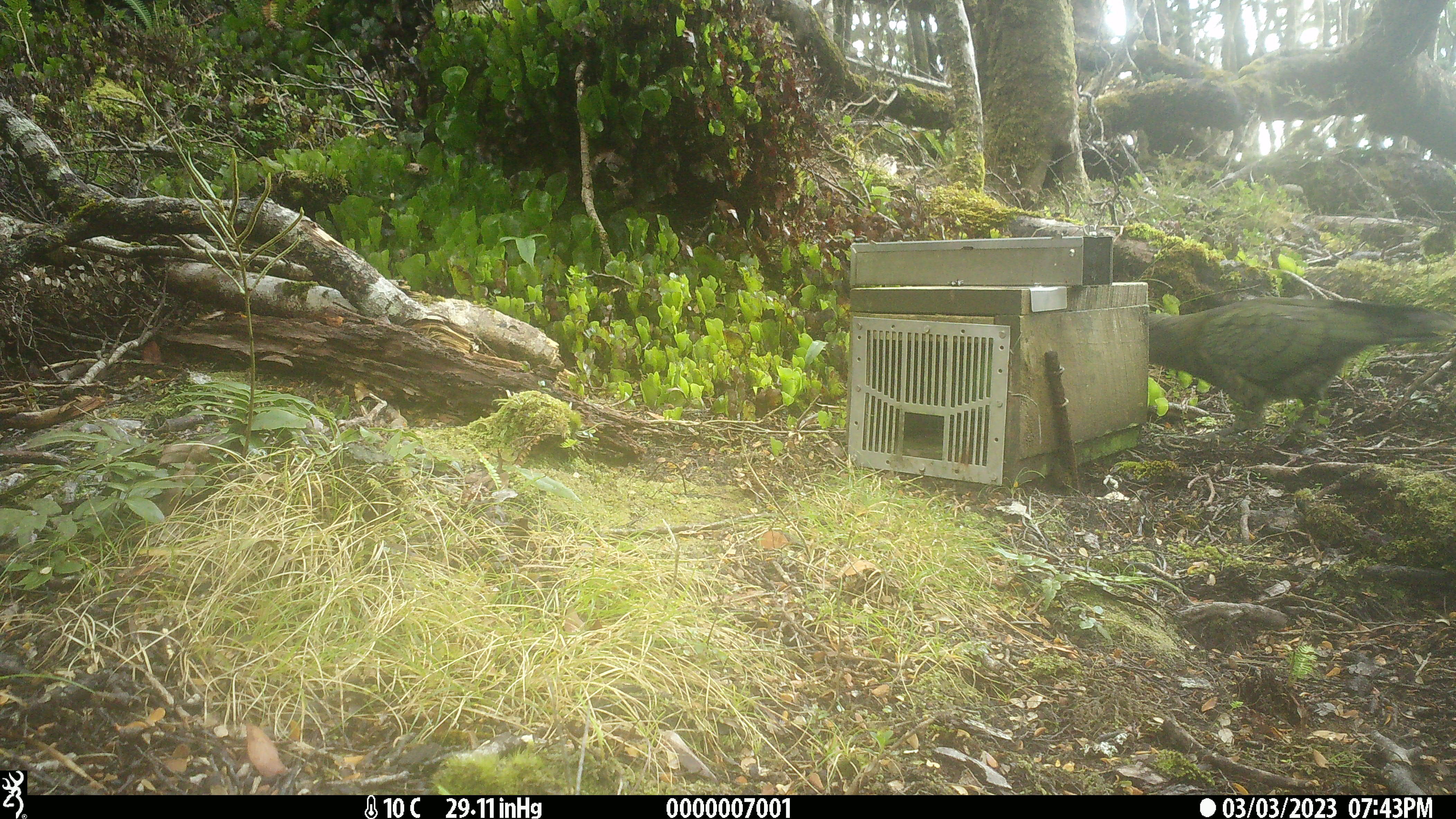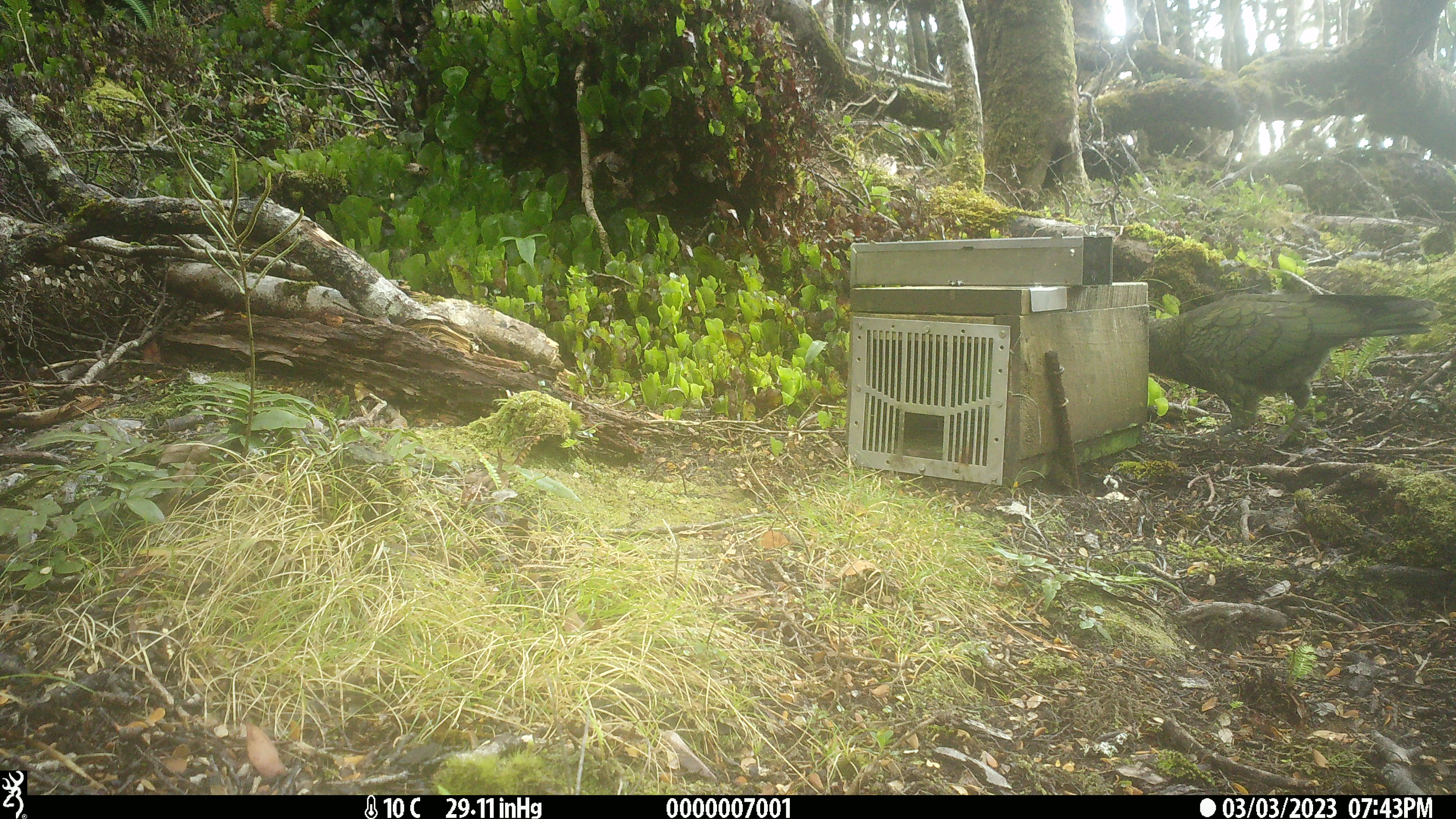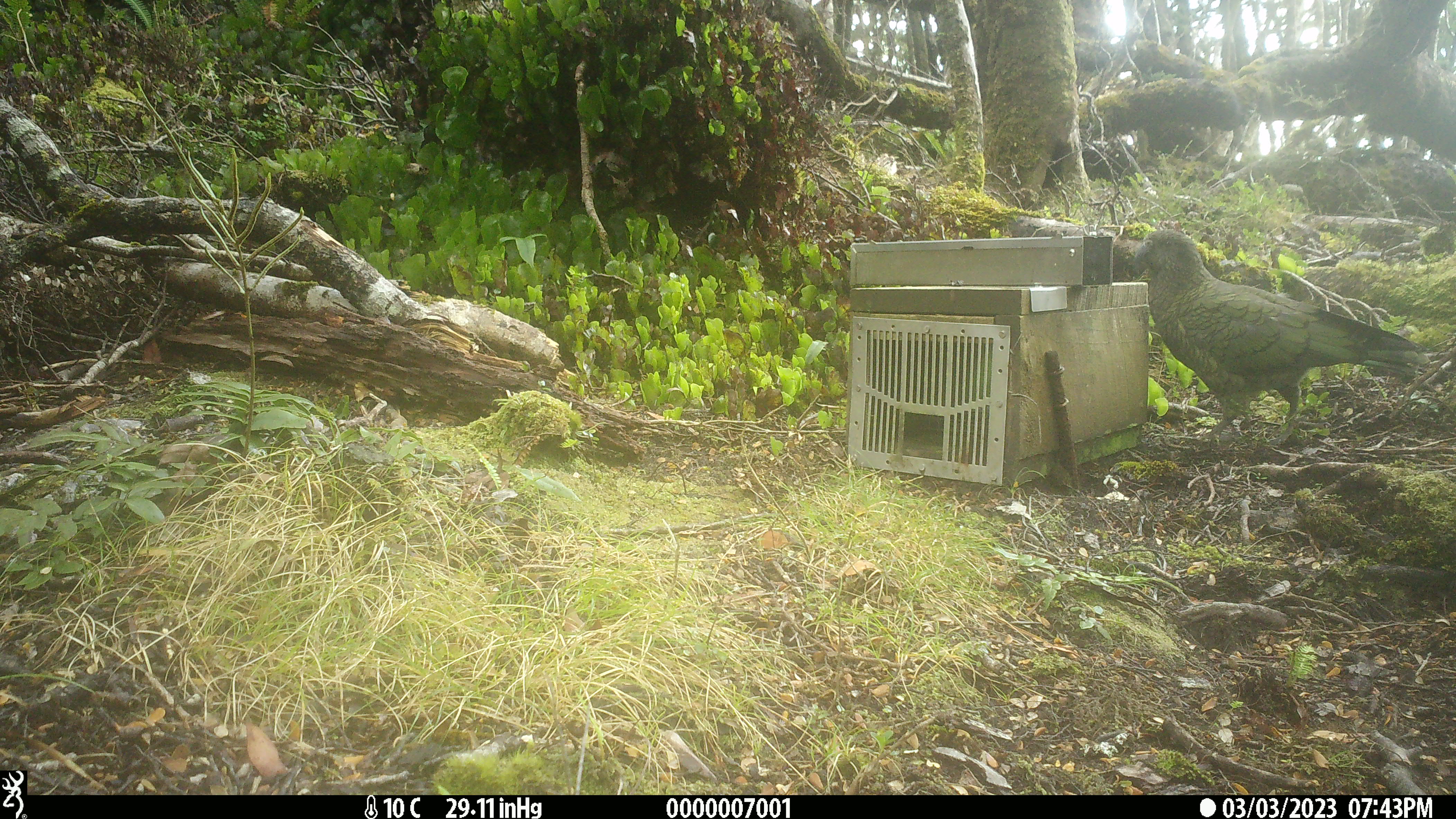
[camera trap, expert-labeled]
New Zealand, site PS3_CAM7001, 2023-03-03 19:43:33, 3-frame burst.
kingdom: Animalia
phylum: Chordata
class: Aves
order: Psittaciformes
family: Strigopidae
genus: Nestor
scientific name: Nestor notabilis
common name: kea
Kea (Nestor notabilis).